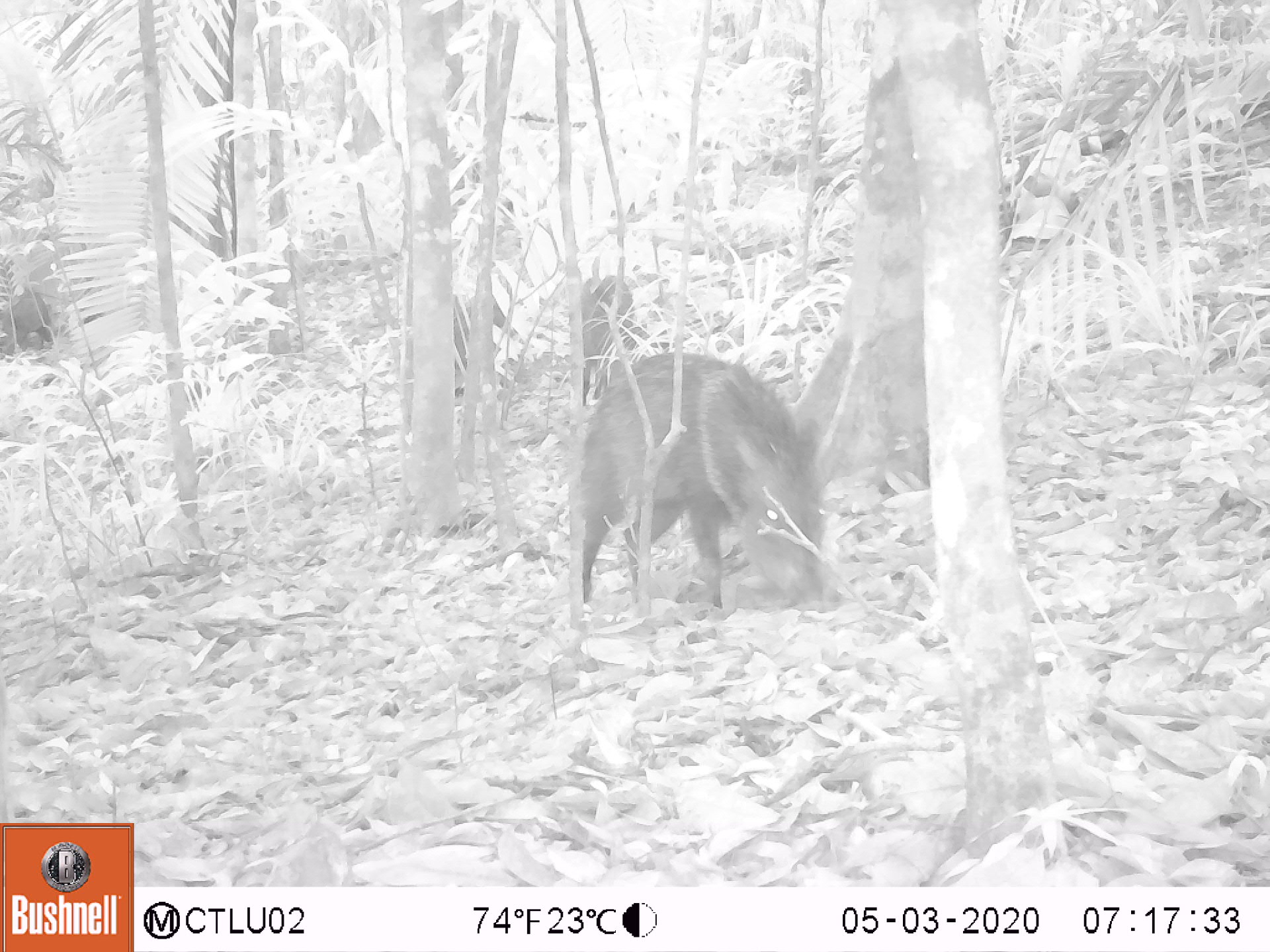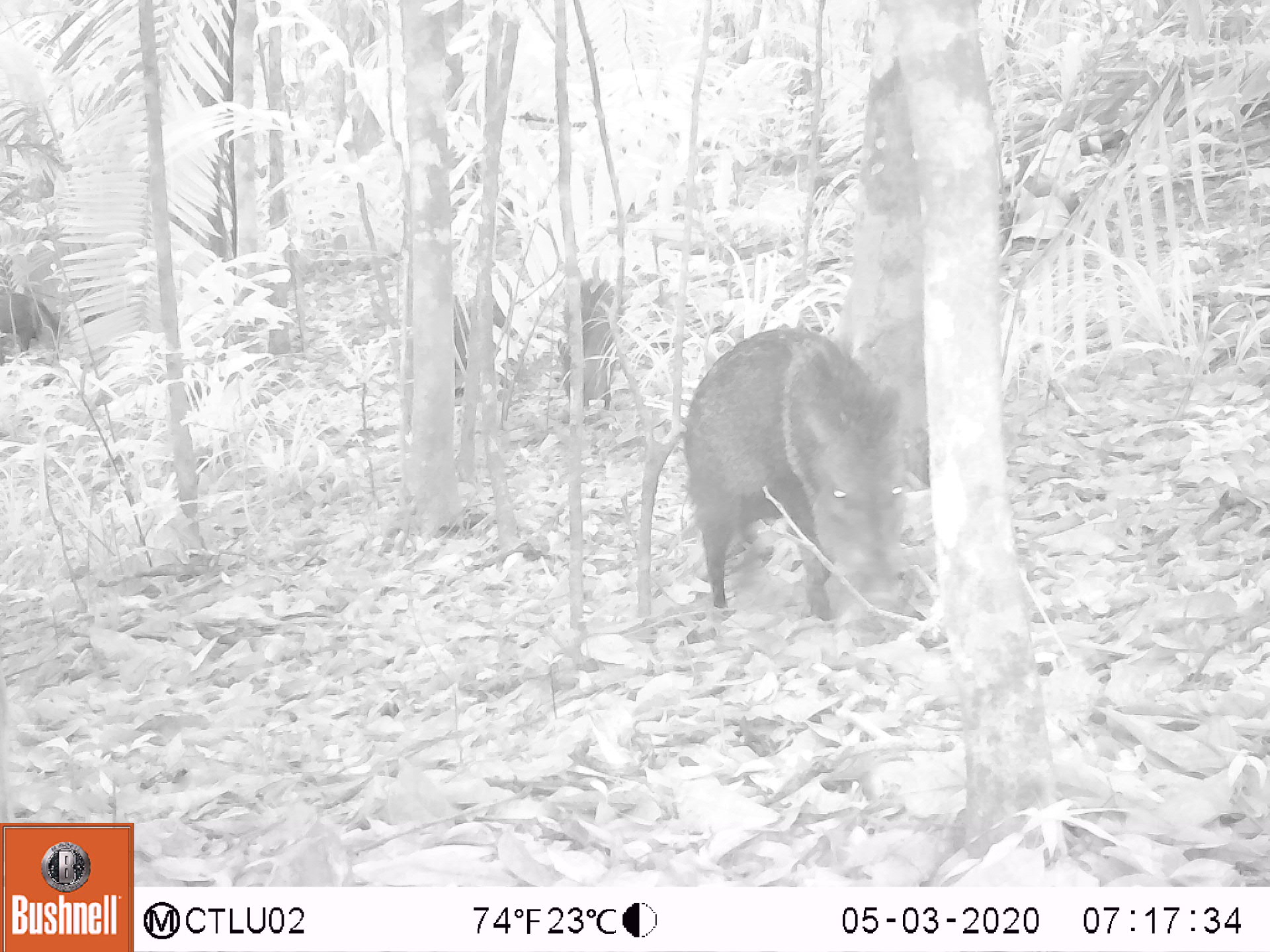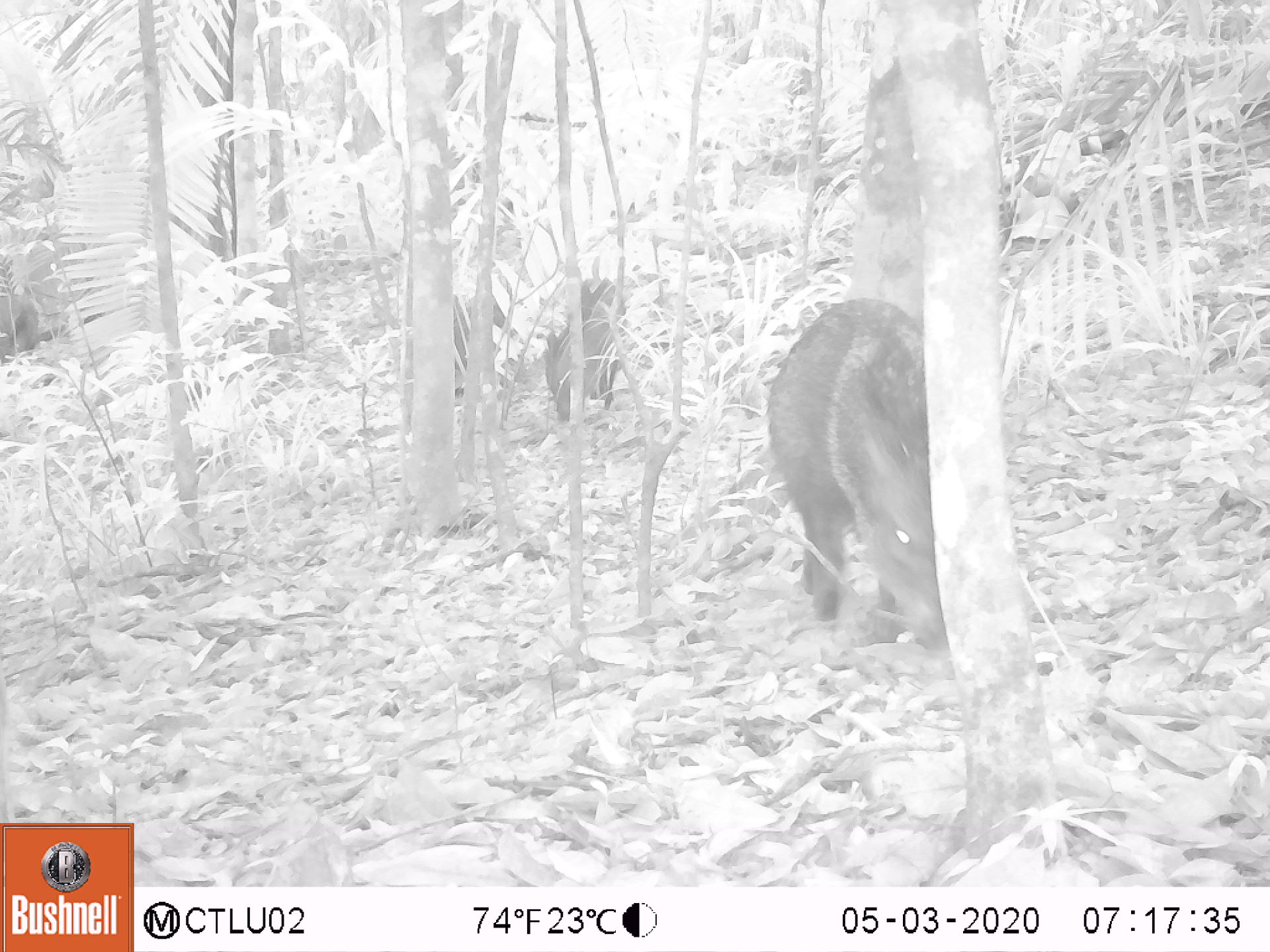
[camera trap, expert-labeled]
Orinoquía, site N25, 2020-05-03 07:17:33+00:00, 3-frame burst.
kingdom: Animalia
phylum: Chordata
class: Mammalia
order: Artiodactyla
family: Tayassuidae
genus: Pecari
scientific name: Pecari tajacu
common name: collared peccary